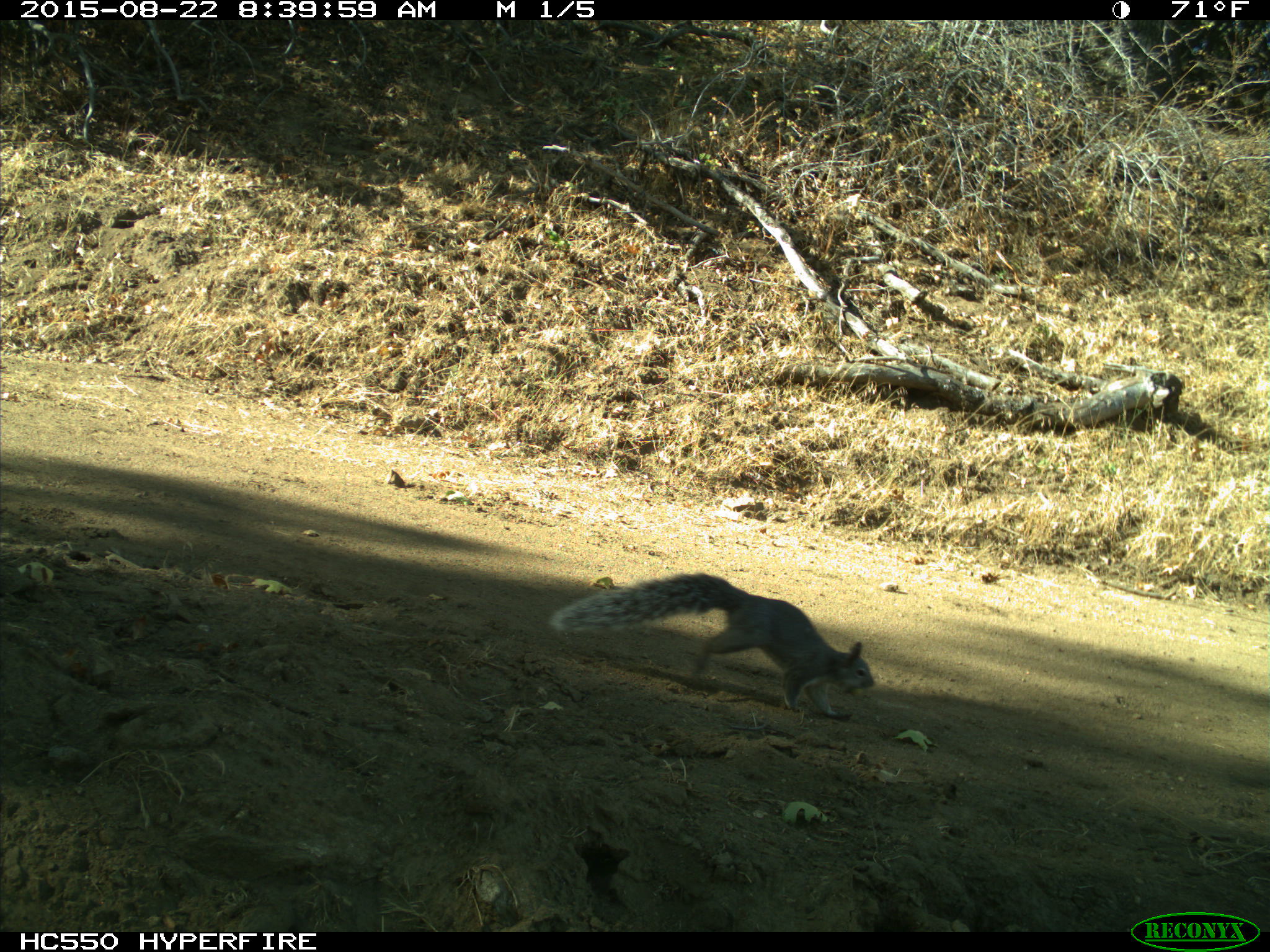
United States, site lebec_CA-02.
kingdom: Animalia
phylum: Chordata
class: Mammalia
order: Rodentia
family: Sciuridae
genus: Sciurus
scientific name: Sciurus carolinensis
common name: eastern gray squirrel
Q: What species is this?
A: Sciurus carolinensis (eastern gray squirrel).